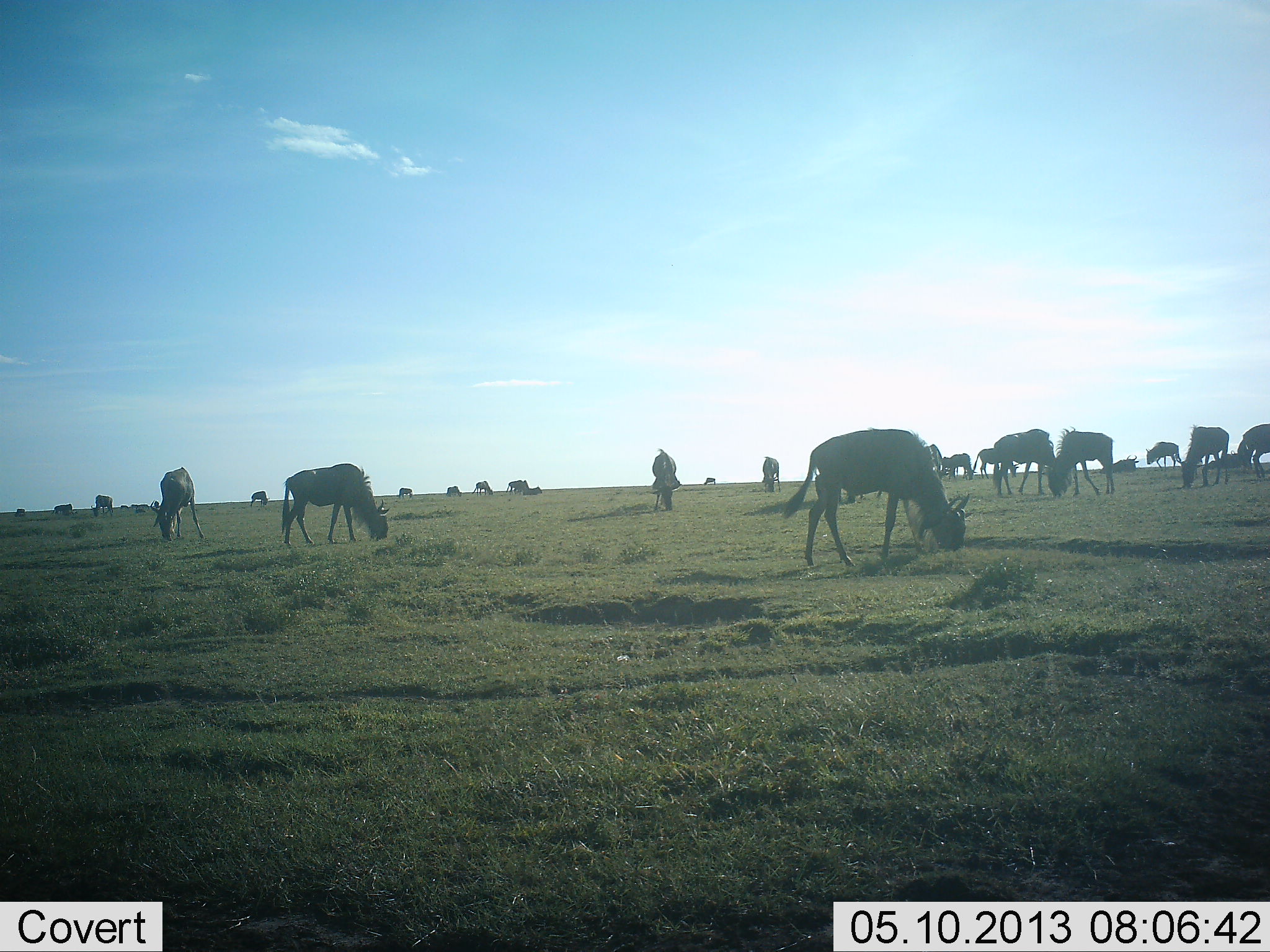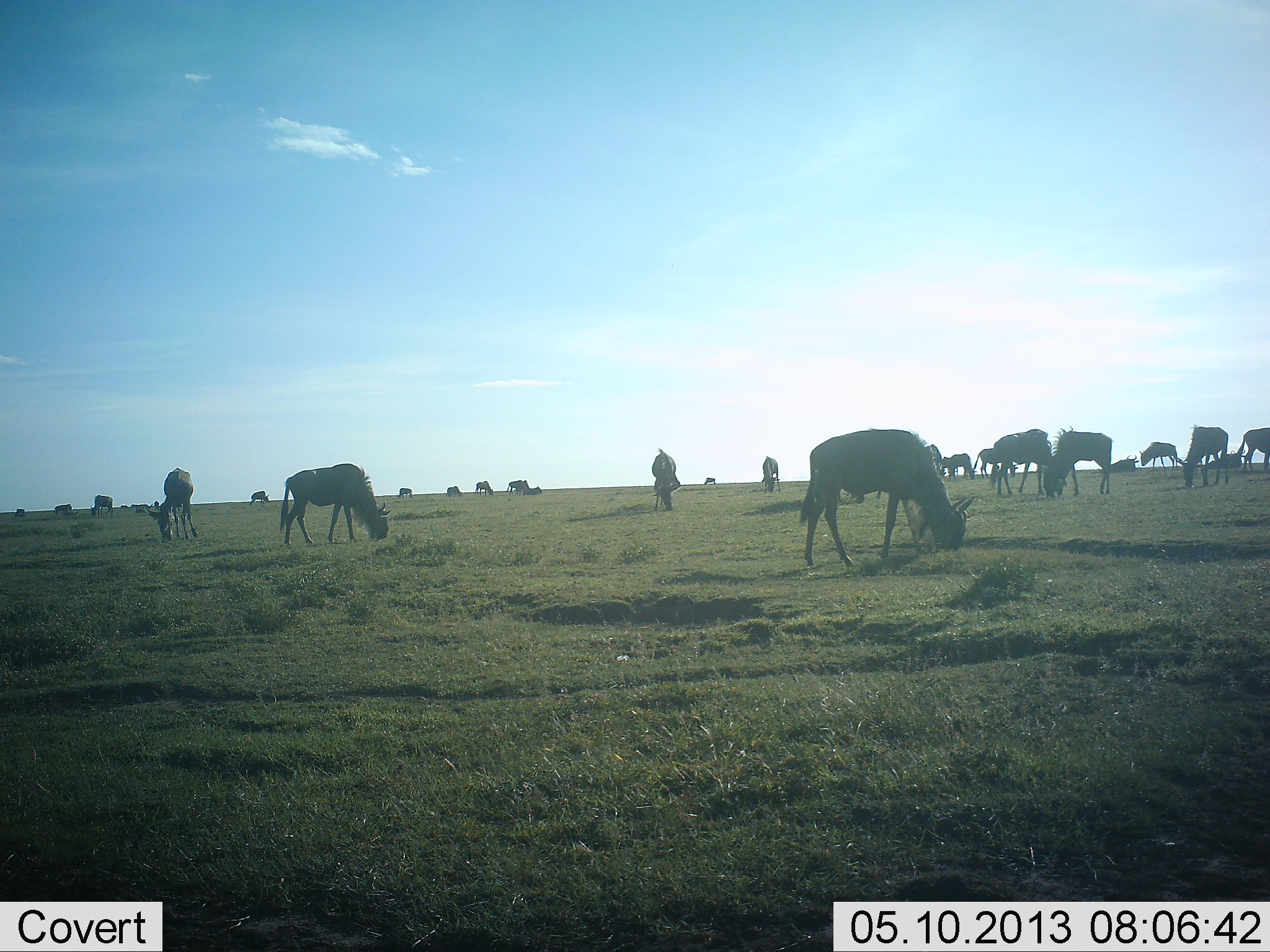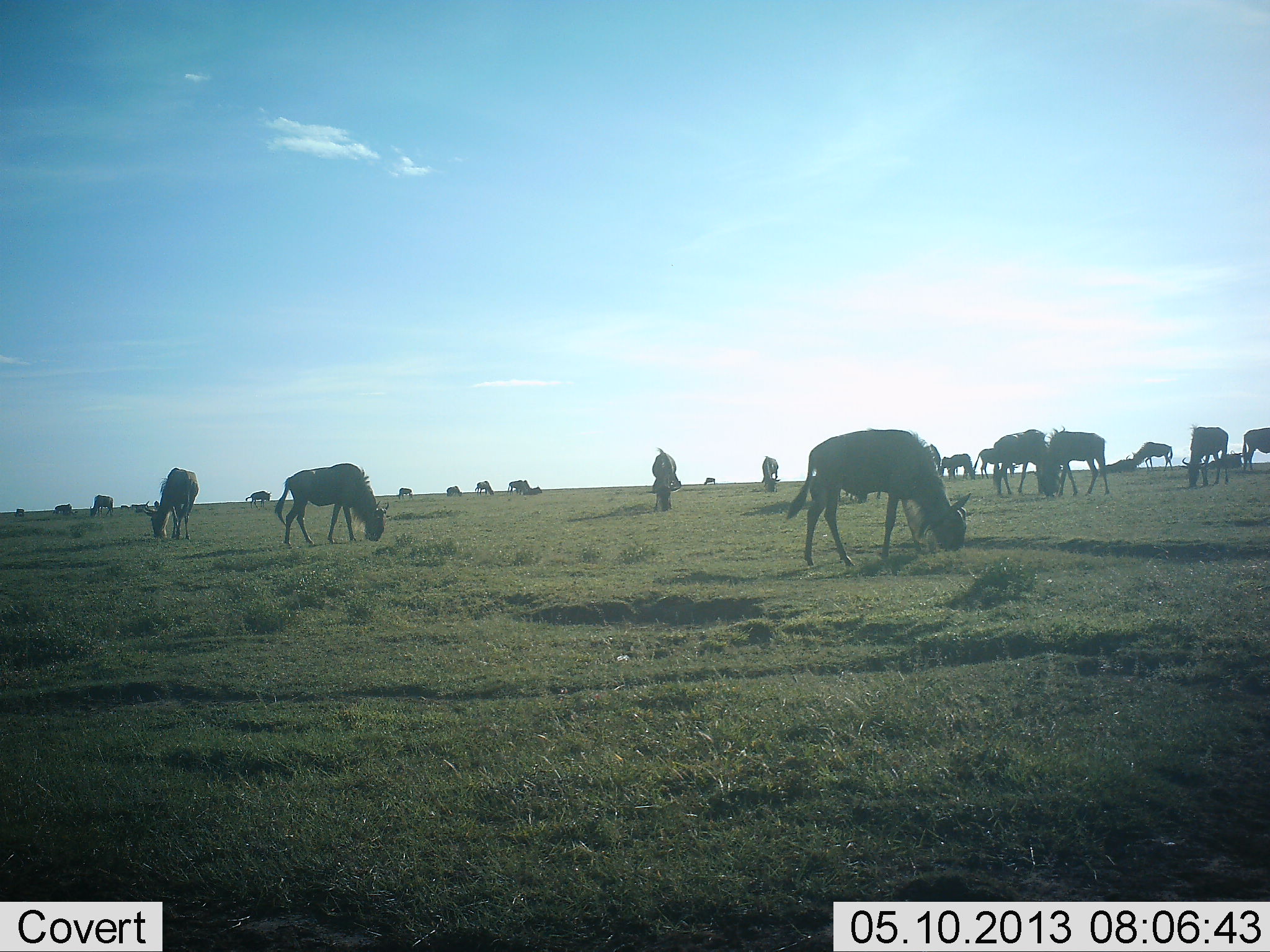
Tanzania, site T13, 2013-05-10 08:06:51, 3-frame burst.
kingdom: Animalia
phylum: Chordata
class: Mammalia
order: Artiodactyla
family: Bovidae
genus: Connochaetes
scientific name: Connochaetes taurinus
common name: blue wildebeest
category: wildebeest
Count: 11-50.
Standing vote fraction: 31%.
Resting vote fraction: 4%.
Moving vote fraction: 12%.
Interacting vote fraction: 0%.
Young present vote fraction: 8%.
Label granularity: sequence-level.